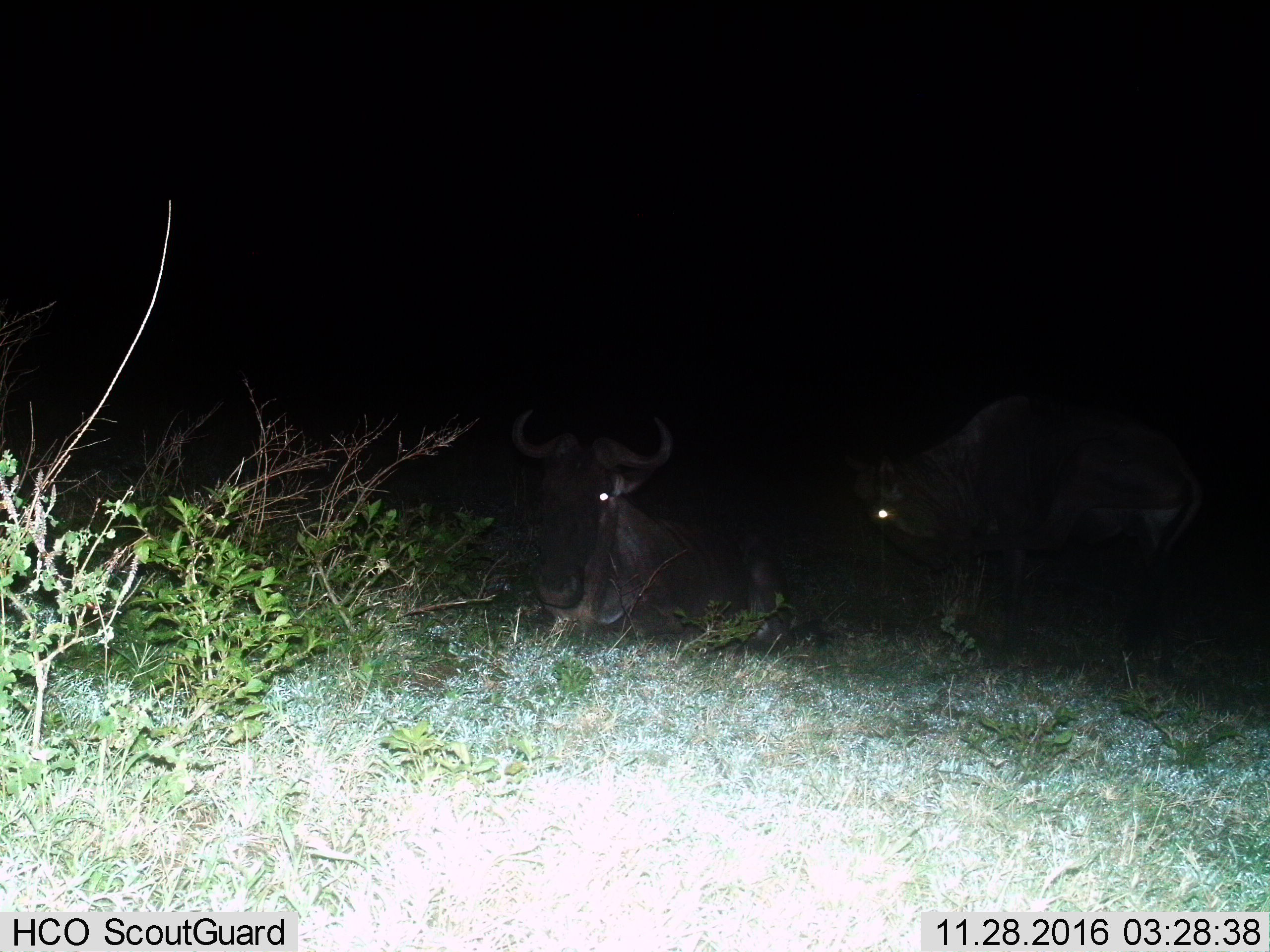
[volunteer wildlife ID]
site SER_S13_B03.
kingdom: Animalia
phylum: Chordata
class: Mammalia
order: Artiodactyla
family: Bovidae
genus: Connochaetes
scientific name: Connochaetes taurinus taurinus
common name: blue wildebeest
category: wildebeestblue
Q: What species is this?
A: Wildebeestblue (blue wildebeest) (Connochaetes taurinus taurinus).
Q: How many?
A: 2.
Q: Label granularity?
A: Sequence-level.